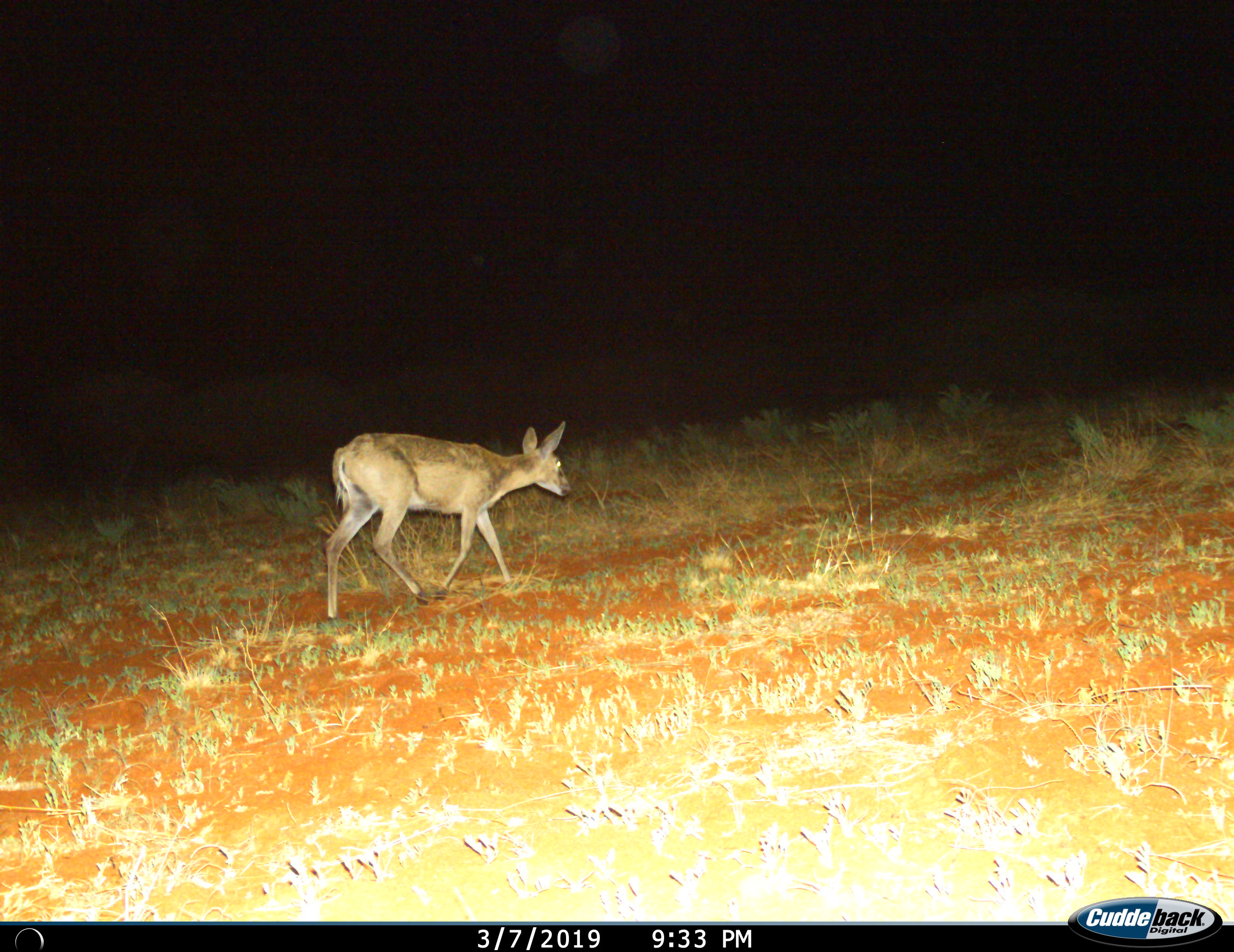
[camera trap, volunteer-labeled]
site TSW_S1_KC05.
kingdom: Animalia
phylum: Chordata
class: Mammalia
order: Artiodactyla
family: Bovidae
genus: Redunca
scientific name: Redunca fulvorufula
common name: mountain reedbuck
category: reedbuckmountain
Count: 1.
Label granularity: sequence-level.